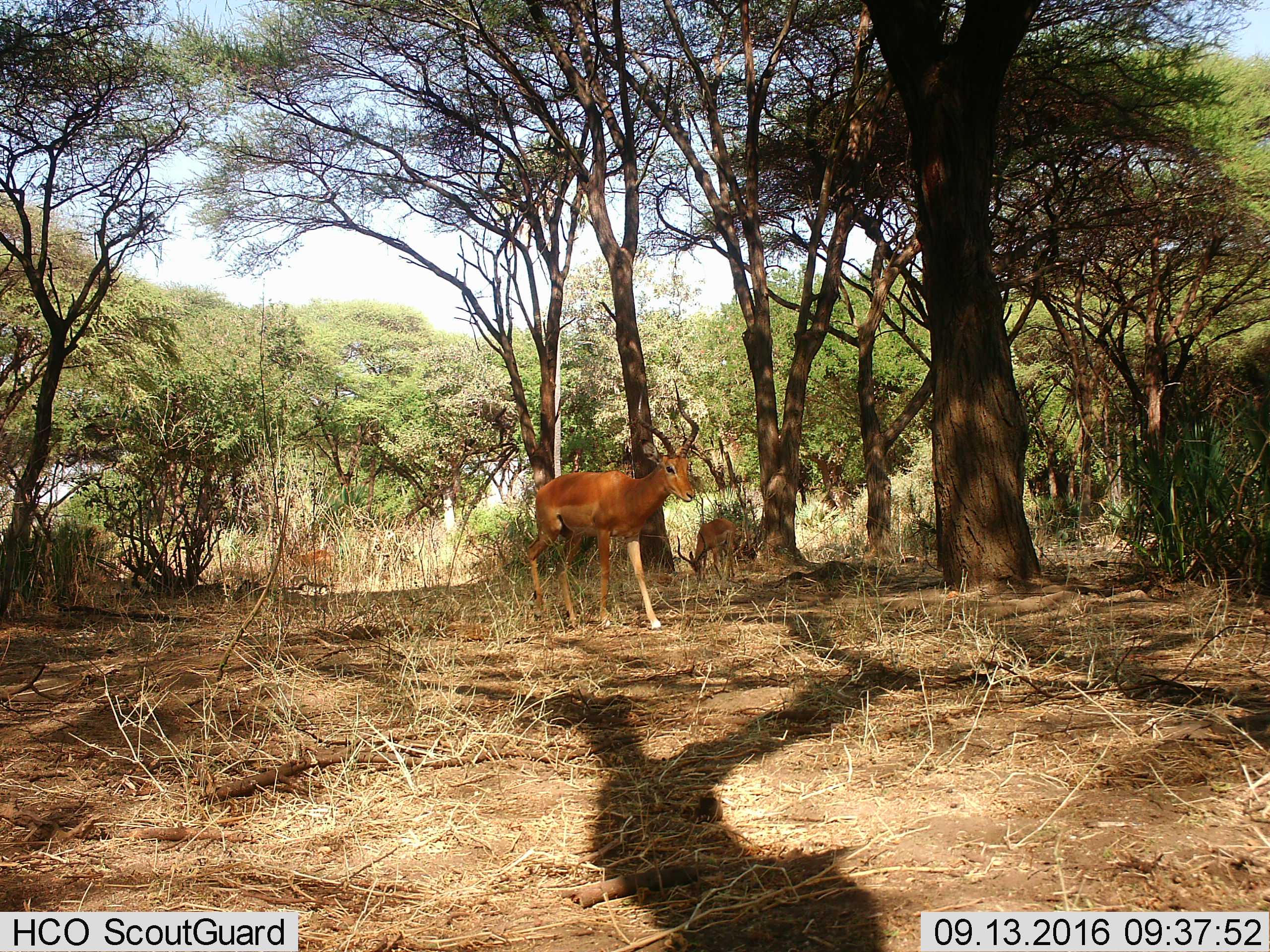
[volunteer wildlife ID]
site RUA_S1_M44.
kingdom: Animalia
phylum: Chordata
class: Mammalia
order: Artiodactyla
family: Bovidae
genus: Aepyceros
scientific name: Aepyceros melampus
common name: impala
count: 3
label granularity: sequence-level